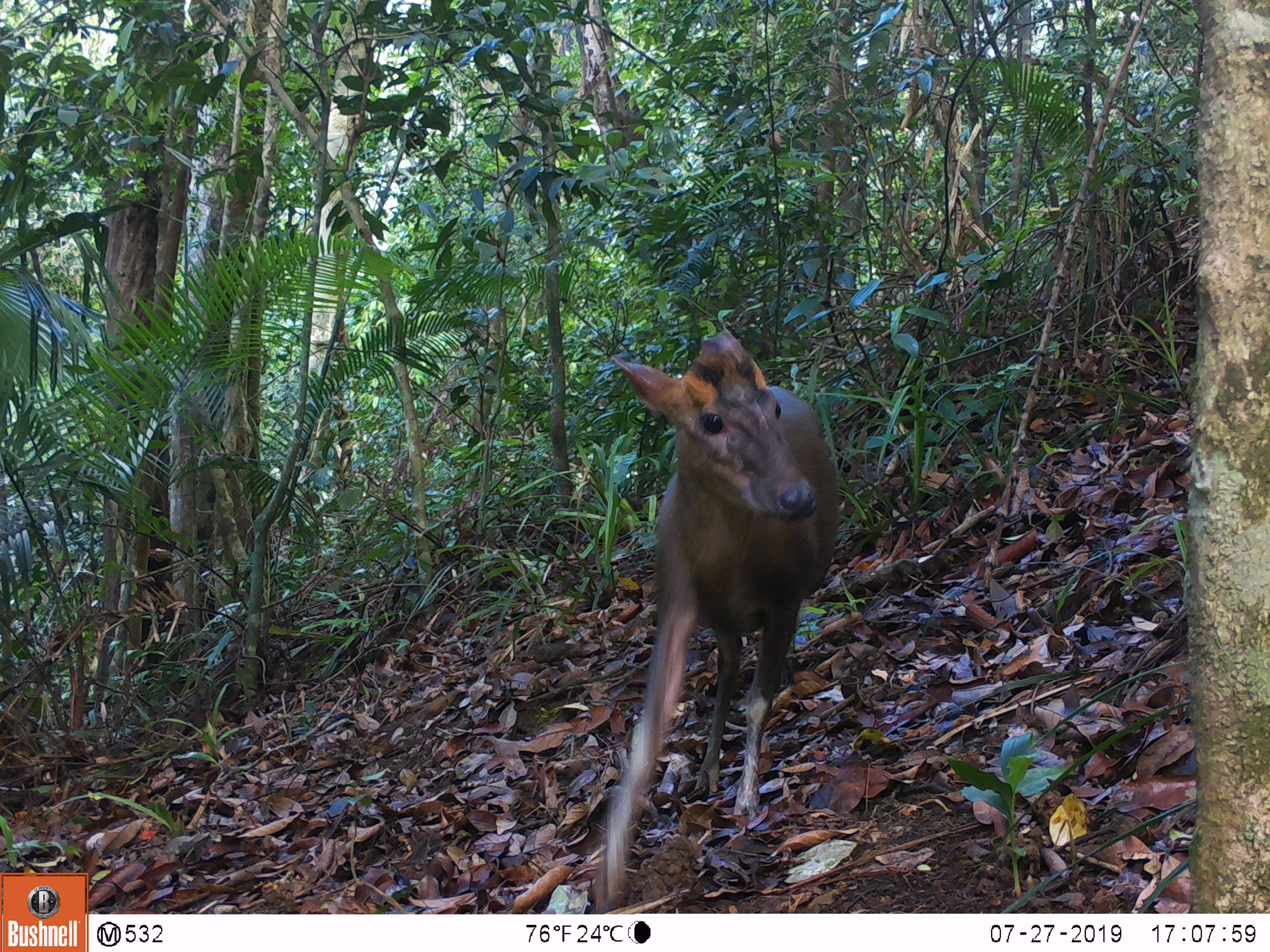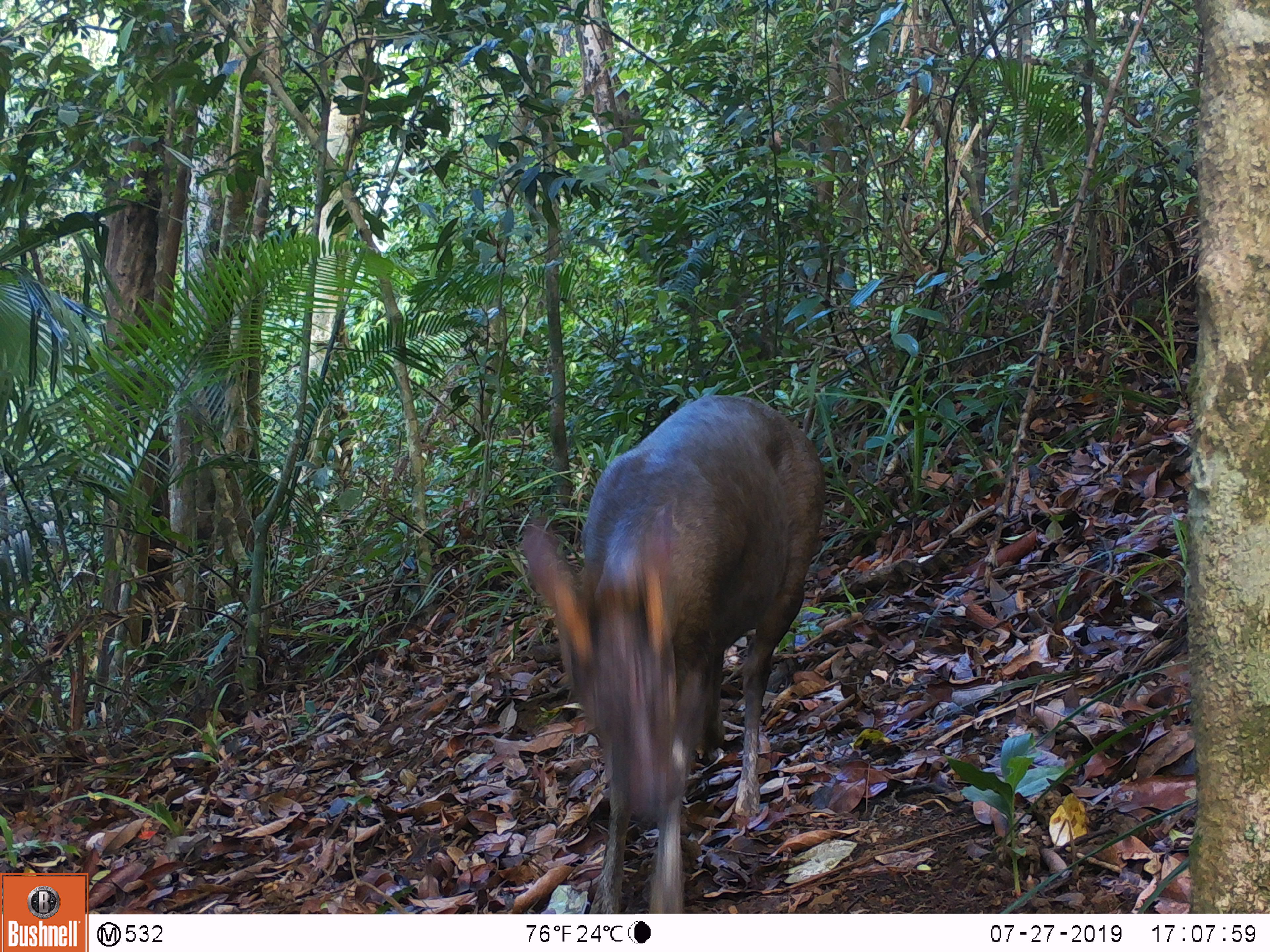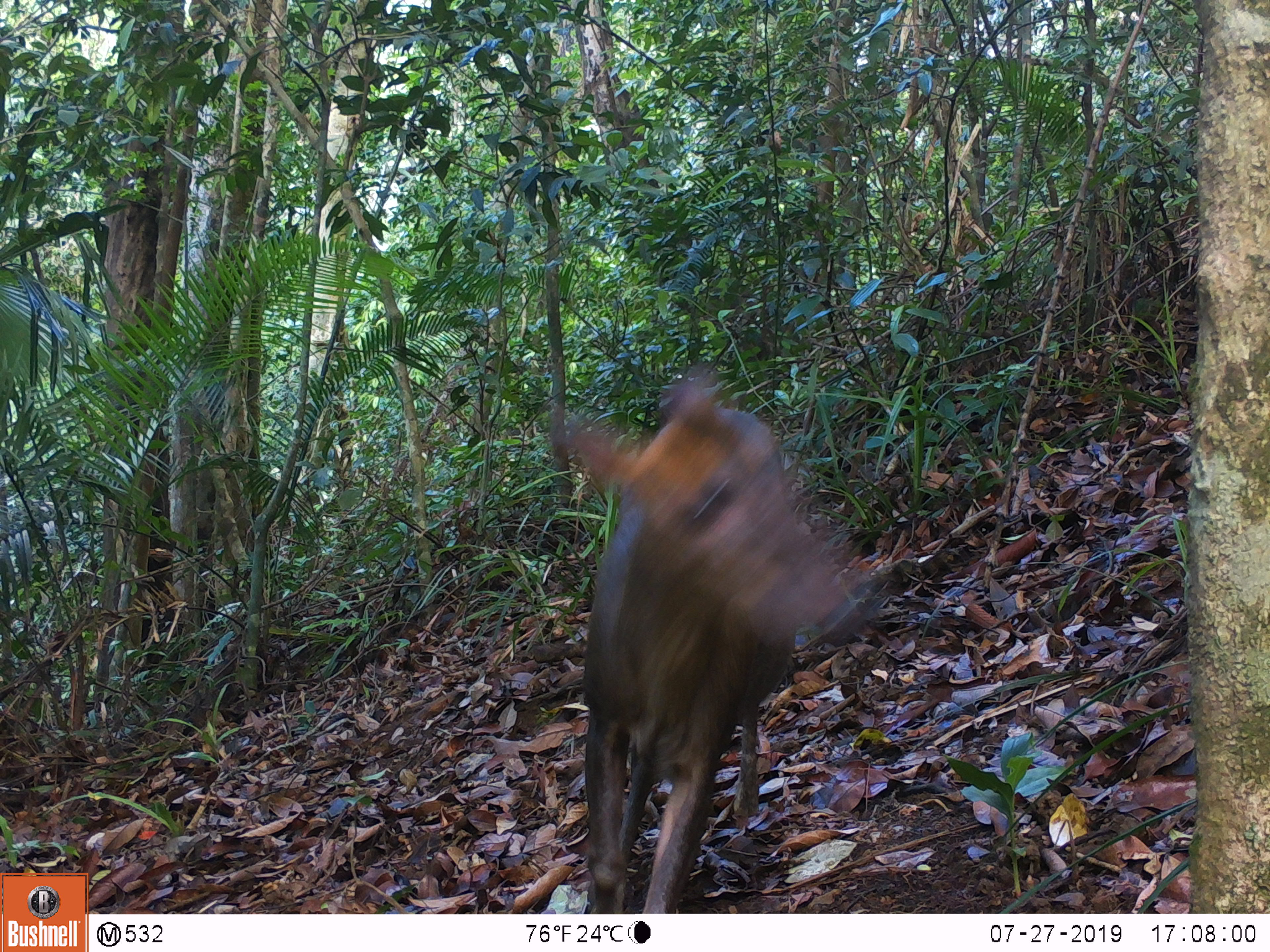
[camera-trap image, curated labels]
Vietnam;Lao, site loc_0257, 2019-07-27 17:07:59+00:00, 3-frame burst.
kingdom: Animalia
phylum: Chordata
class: Mammalia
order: Artiodactyla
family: Cervidae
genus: Muntiacus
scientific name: Muntiacus rooseveltorum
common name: roosevelt's muntjac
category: roosevelts muntjac group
Roosevelts muntjac group (roosevelt's muntjac) (Muntiacus rooseveltorum). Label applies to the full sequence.